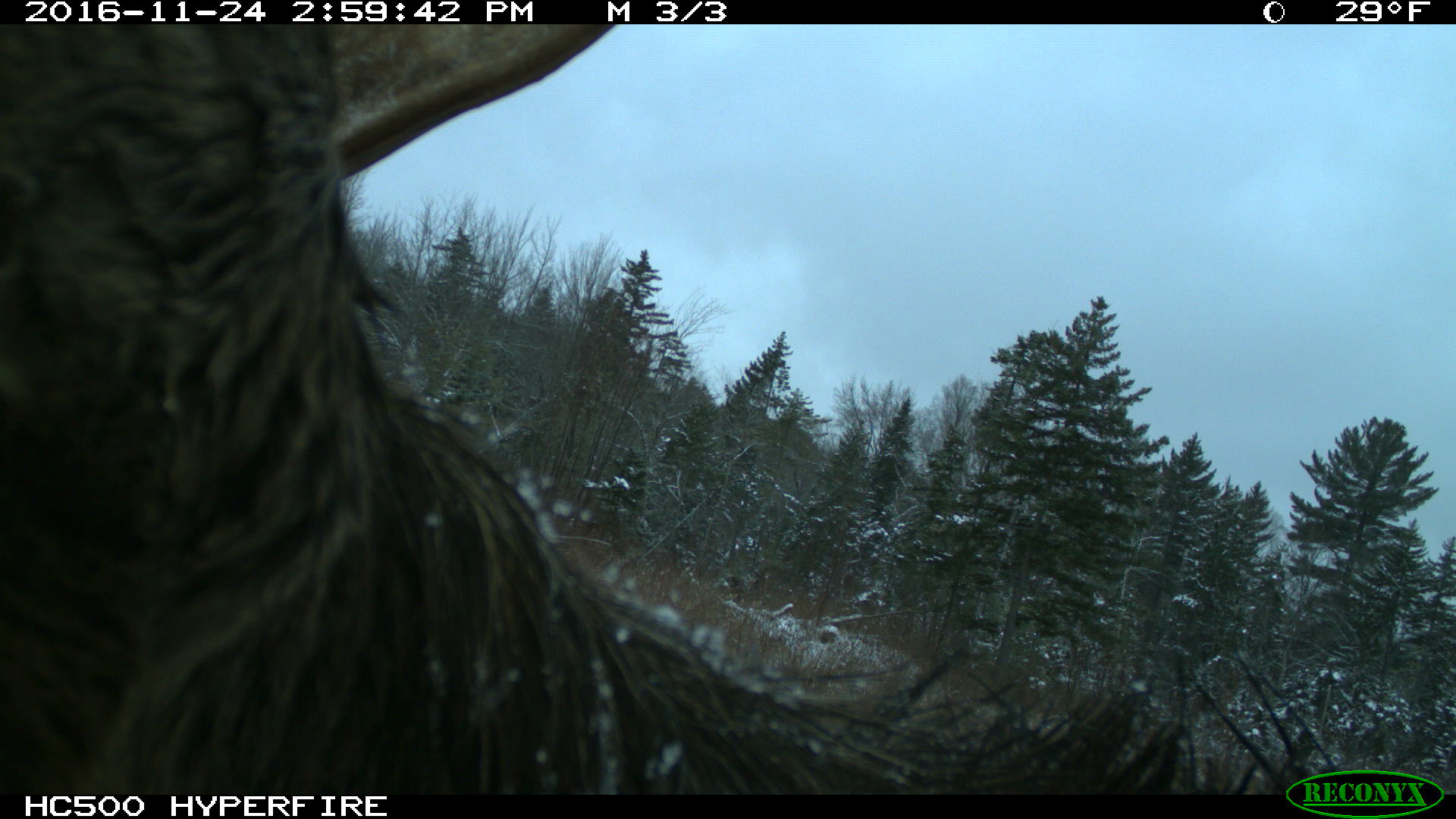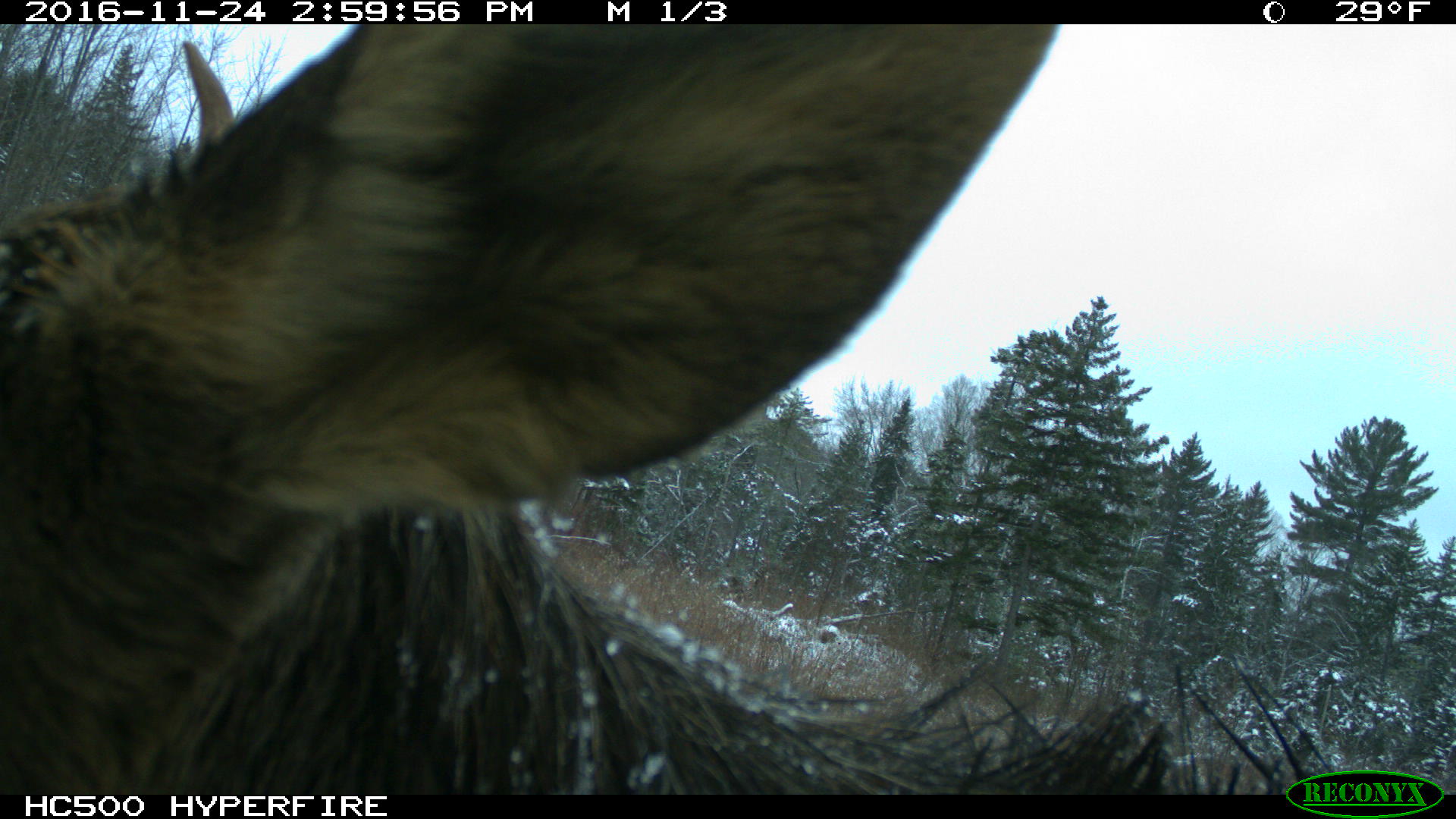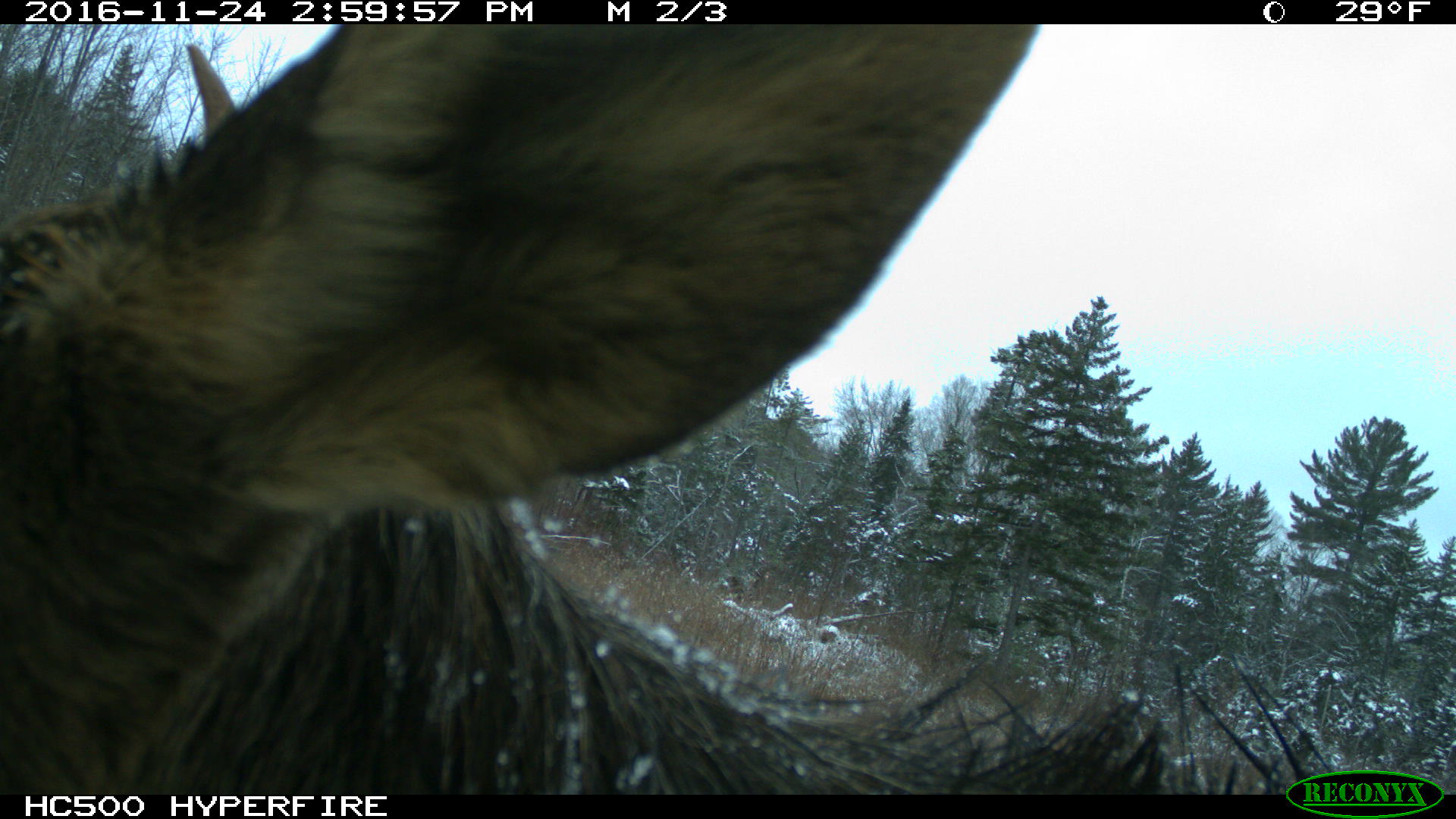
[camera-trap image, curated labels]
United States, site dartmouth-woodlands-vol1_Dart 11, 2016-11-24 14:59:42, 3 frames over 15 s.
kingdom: Animalia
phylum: Chordata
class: Mammalia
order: Artiodactyla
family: Cervidae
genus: Alces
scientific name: Alces alces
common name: moose